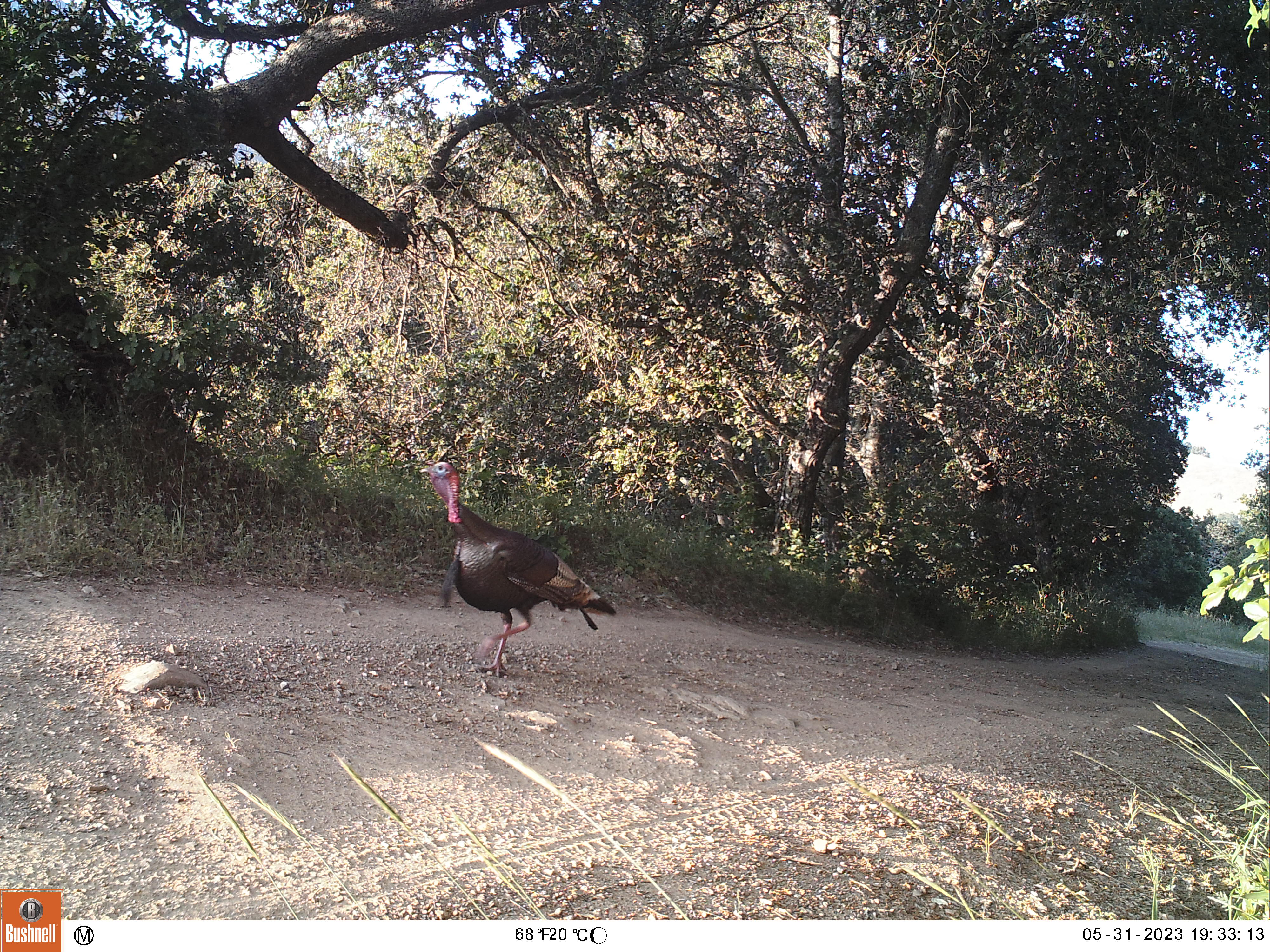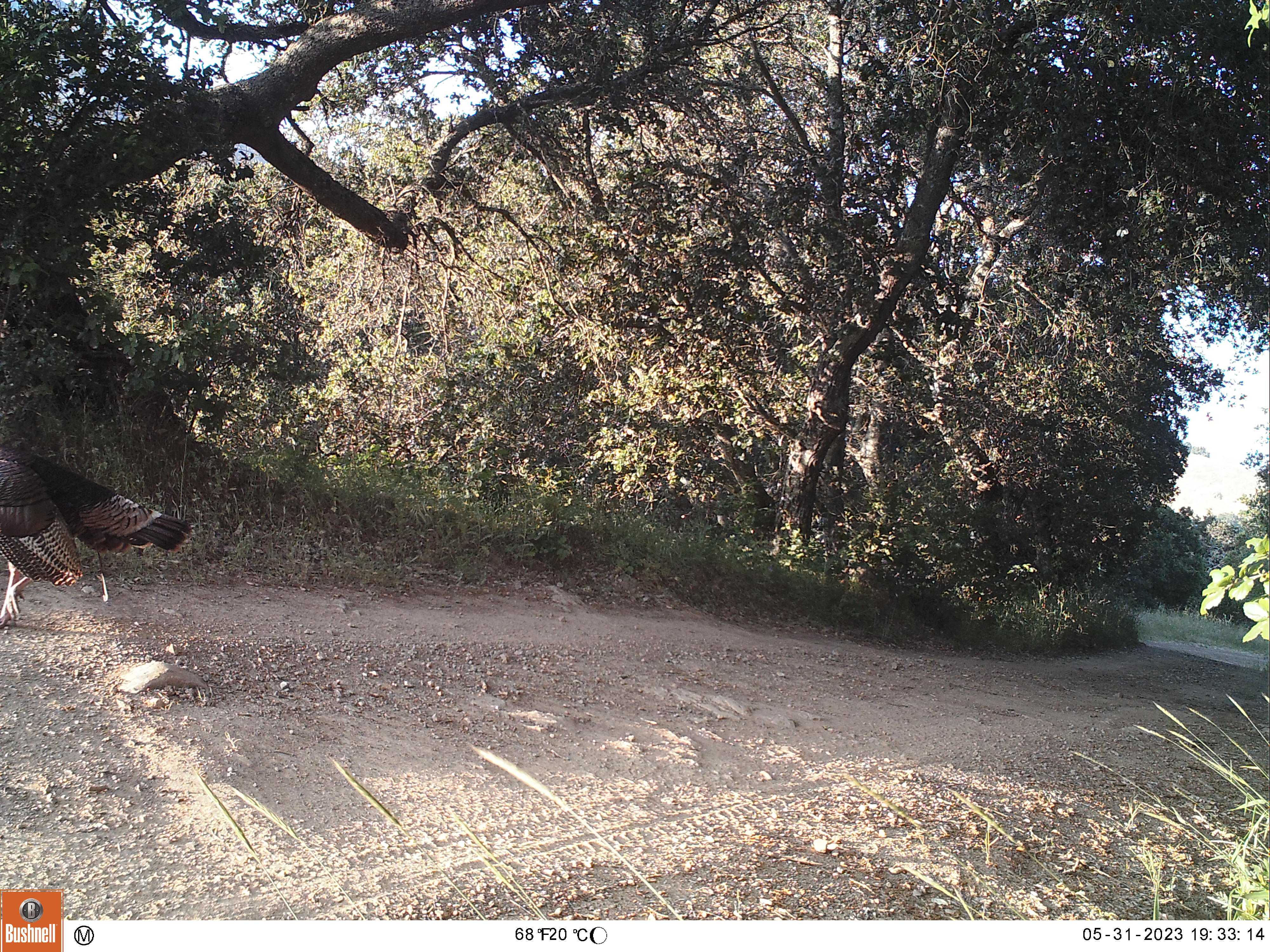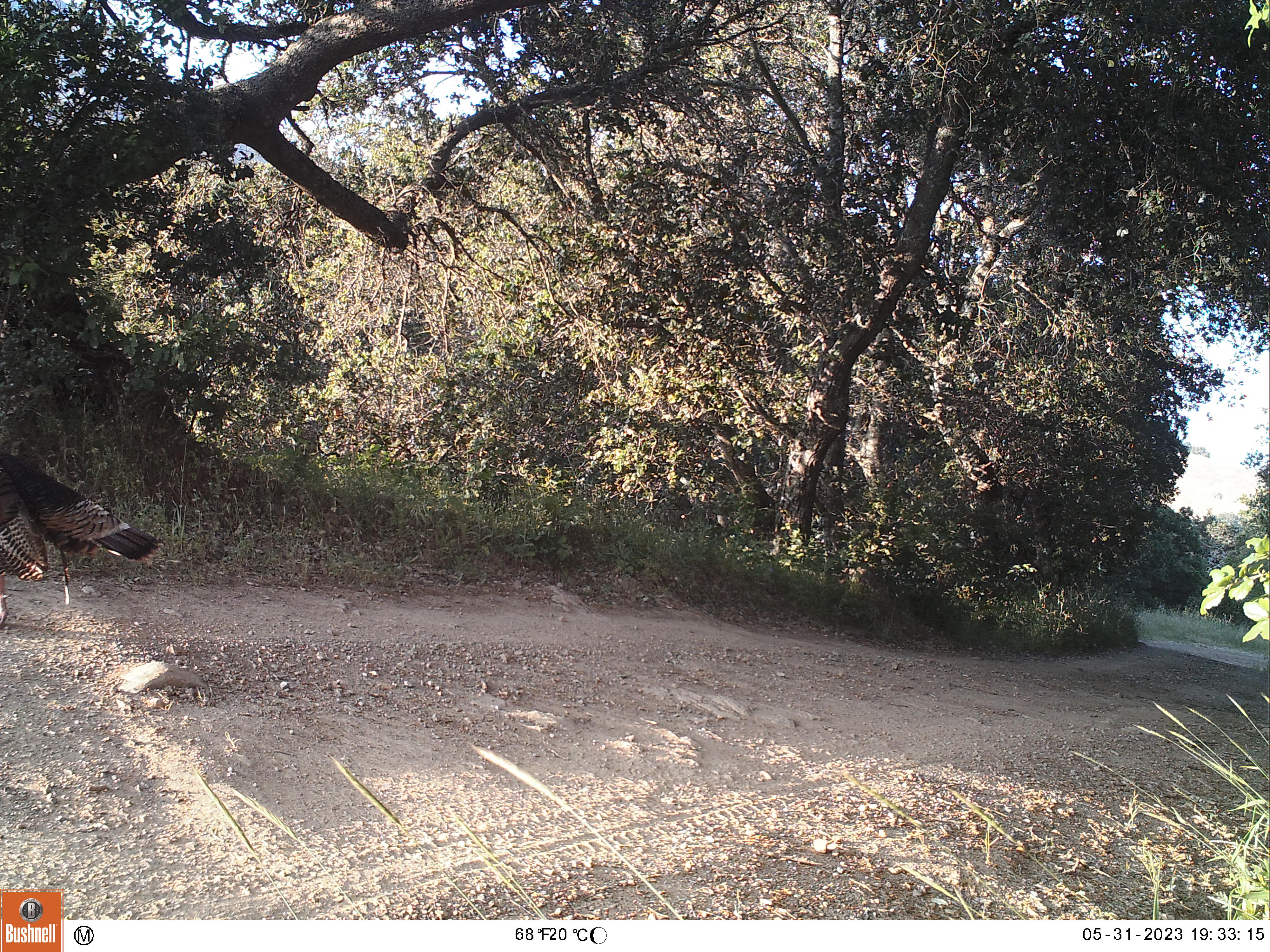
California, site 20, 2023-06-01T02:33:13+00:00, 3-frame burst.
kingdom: Animalia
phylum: Chordata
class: Aves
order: Galliformes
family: Phasianidae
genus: Meleagris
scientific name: Meleagris gallopavo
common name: turkey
Turkey (Meleagris gallopavo).